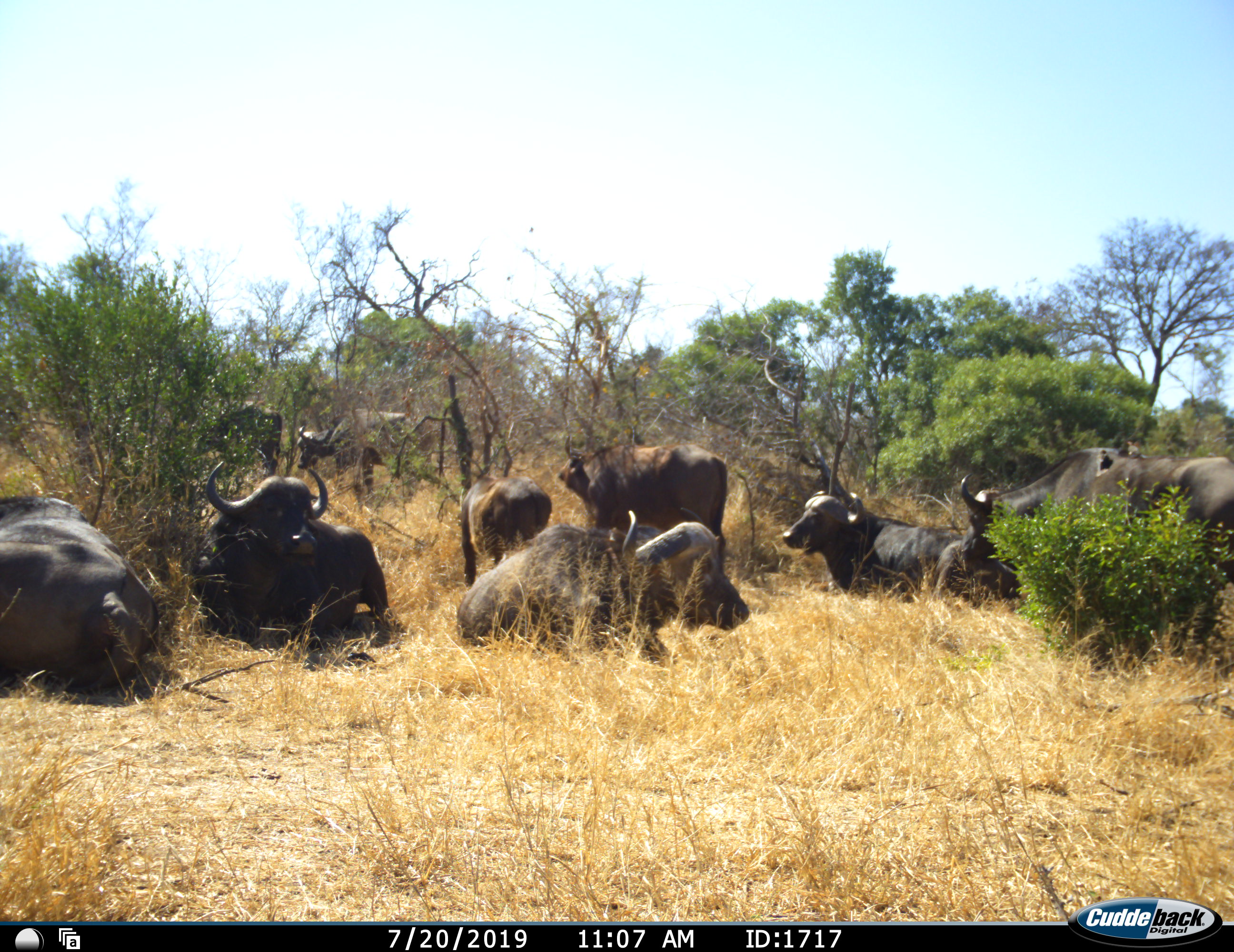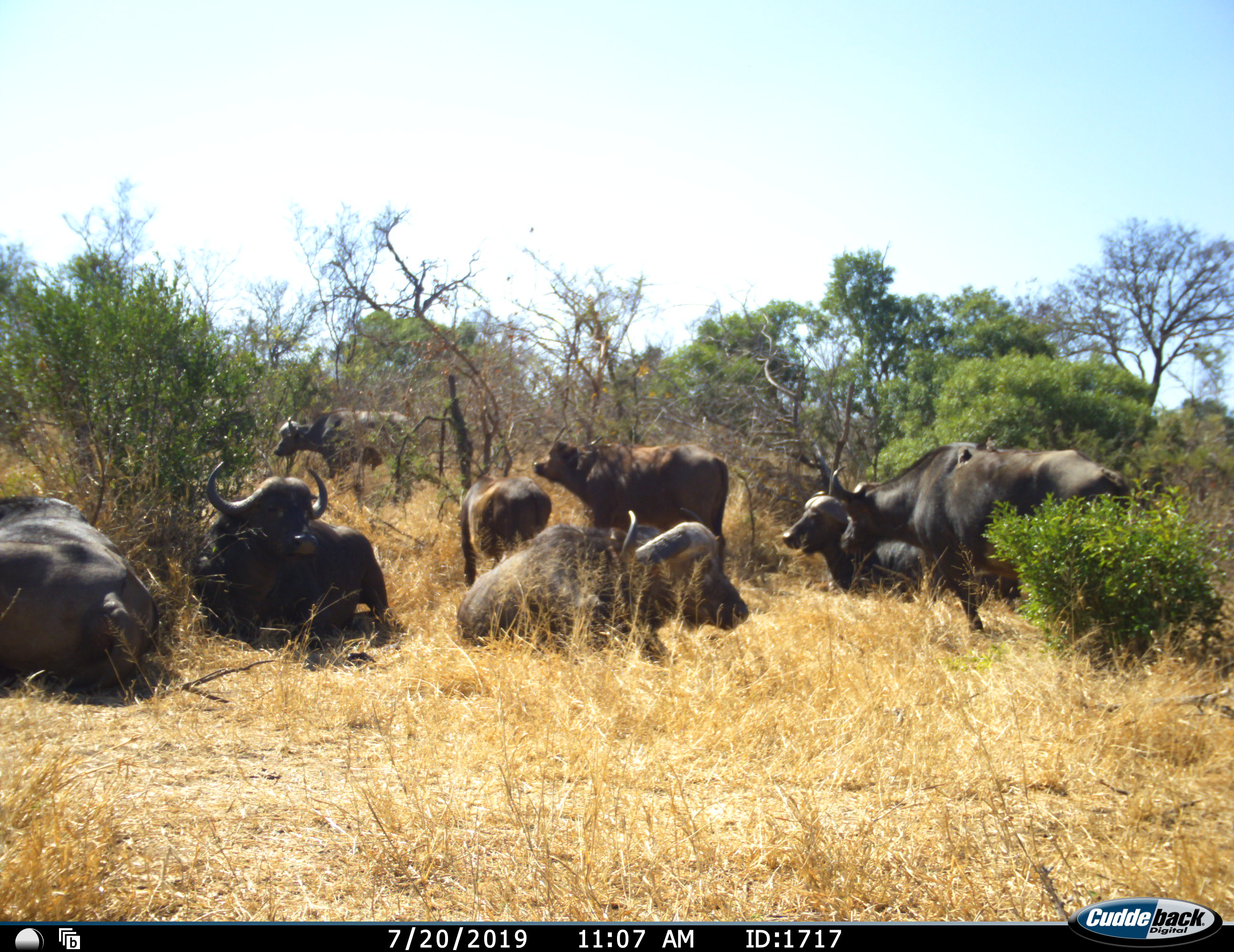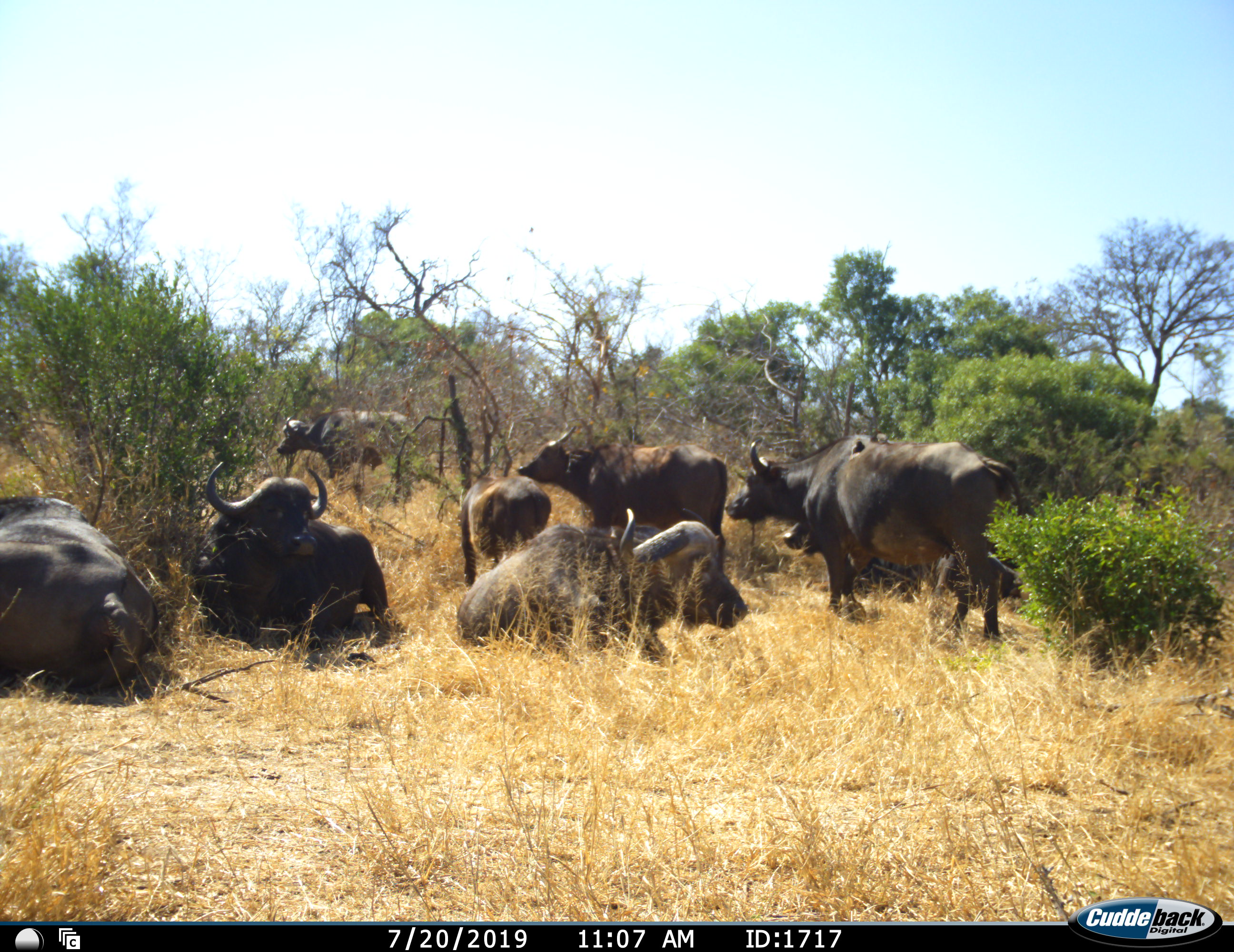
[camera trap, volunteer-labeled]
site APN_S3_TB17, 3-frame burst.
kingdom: Animalia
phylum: Chordata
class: Mammalia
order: Artiodactyla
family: Bovidae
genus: Syncerus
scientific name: Syncerus caffer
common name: african buffalo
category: buffalo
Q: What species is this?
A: Buffalo (african buffalo) (Syncerus caffer).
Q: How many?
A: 9.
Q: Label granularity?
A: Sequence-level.